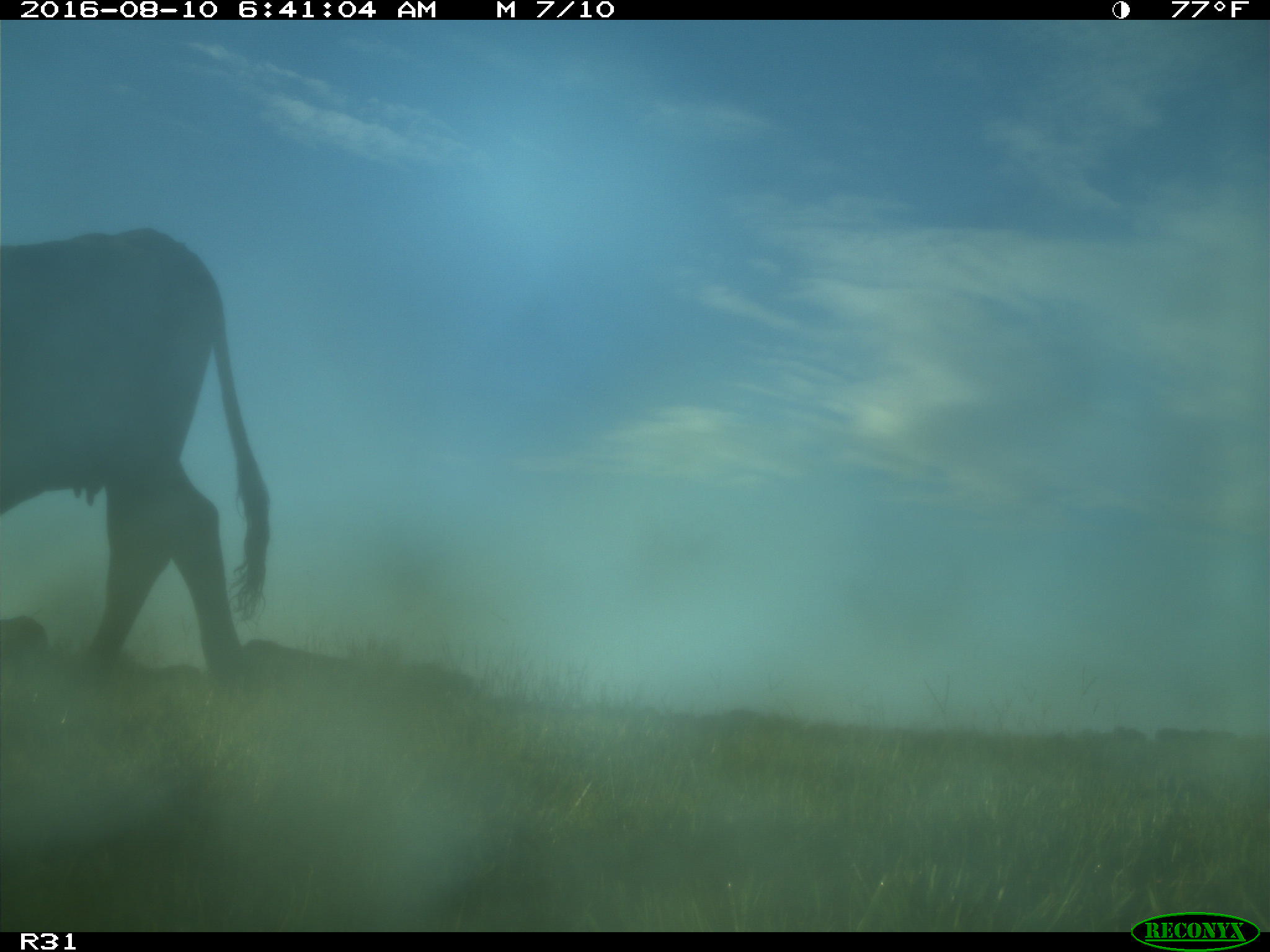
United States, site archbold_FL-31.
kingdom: Animalia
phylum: Chordata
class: Mammalia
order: Artiodactyla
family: Bovidae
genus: Bos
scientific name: Bos taurus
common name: domestic cow